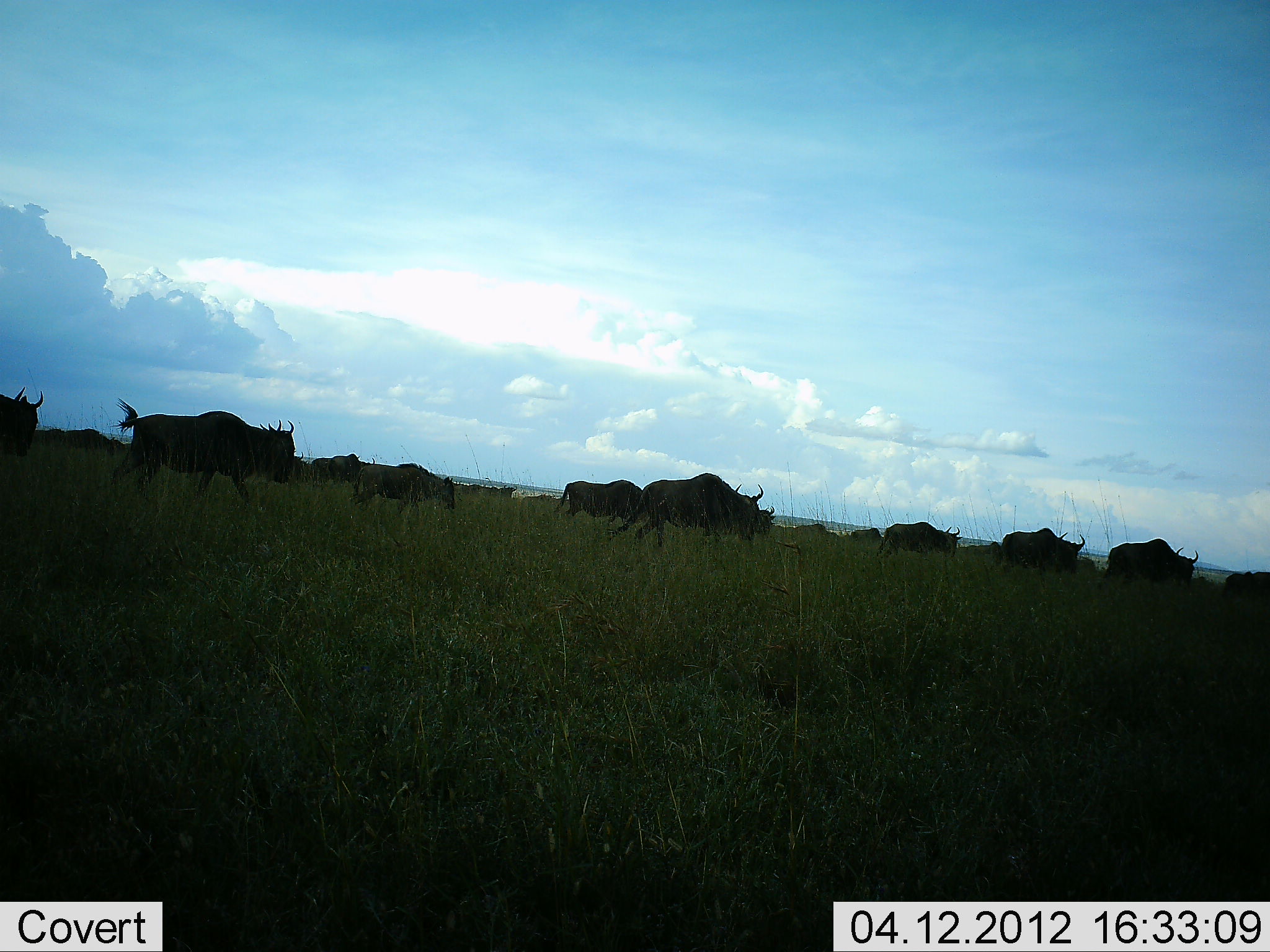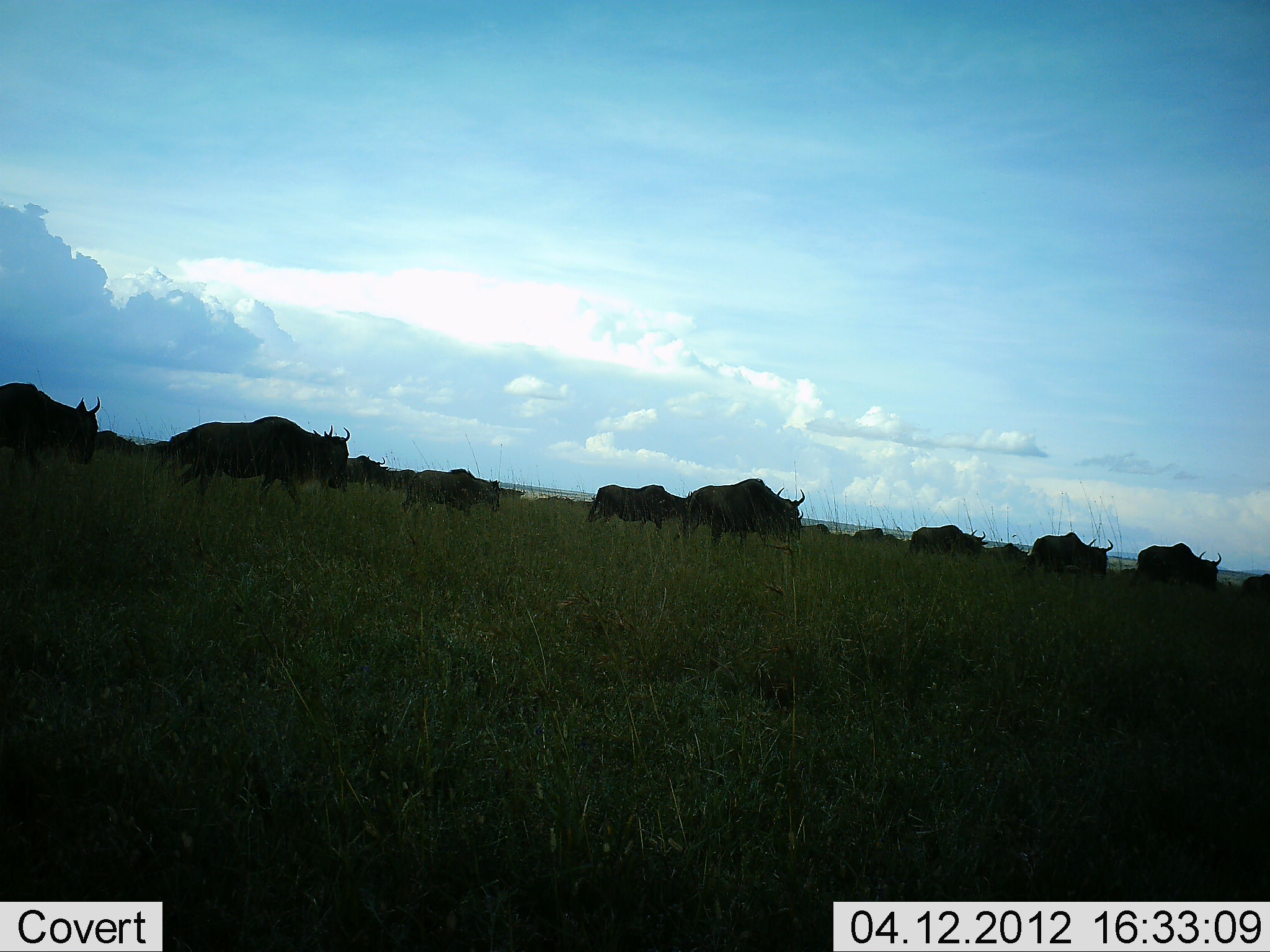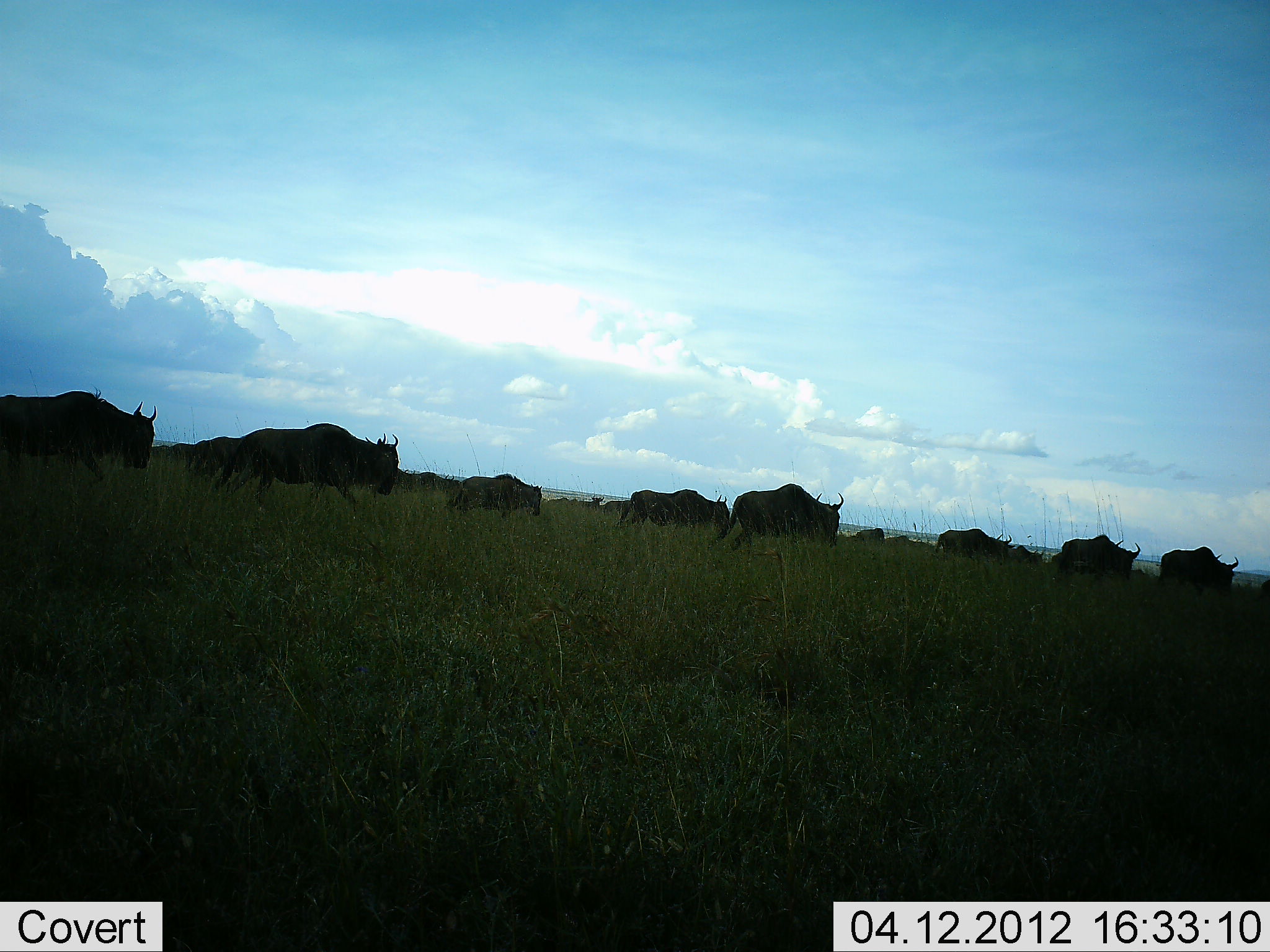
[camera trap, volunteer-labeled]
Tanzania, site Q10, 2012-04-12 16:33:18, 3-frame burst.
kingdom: Animalia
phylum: Chordata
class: Mammalia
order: Artiodactyla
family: Bovidae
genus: Connochaetes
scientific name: Connochaetes taurinus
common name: blue wildebeest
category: wildebeest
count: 11-50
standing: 11%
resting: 0%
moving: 94%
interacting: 0%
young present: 0%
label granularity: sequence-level